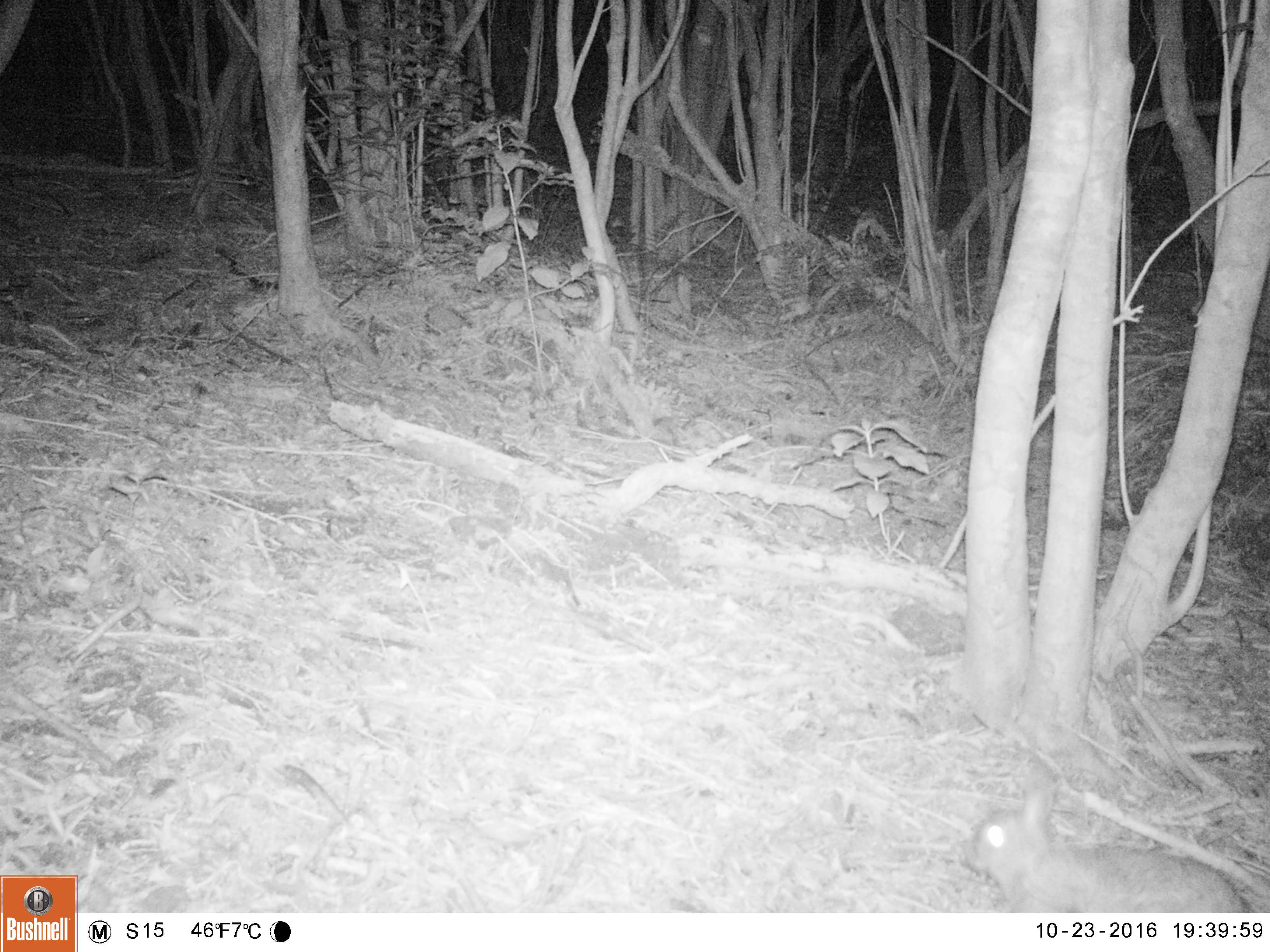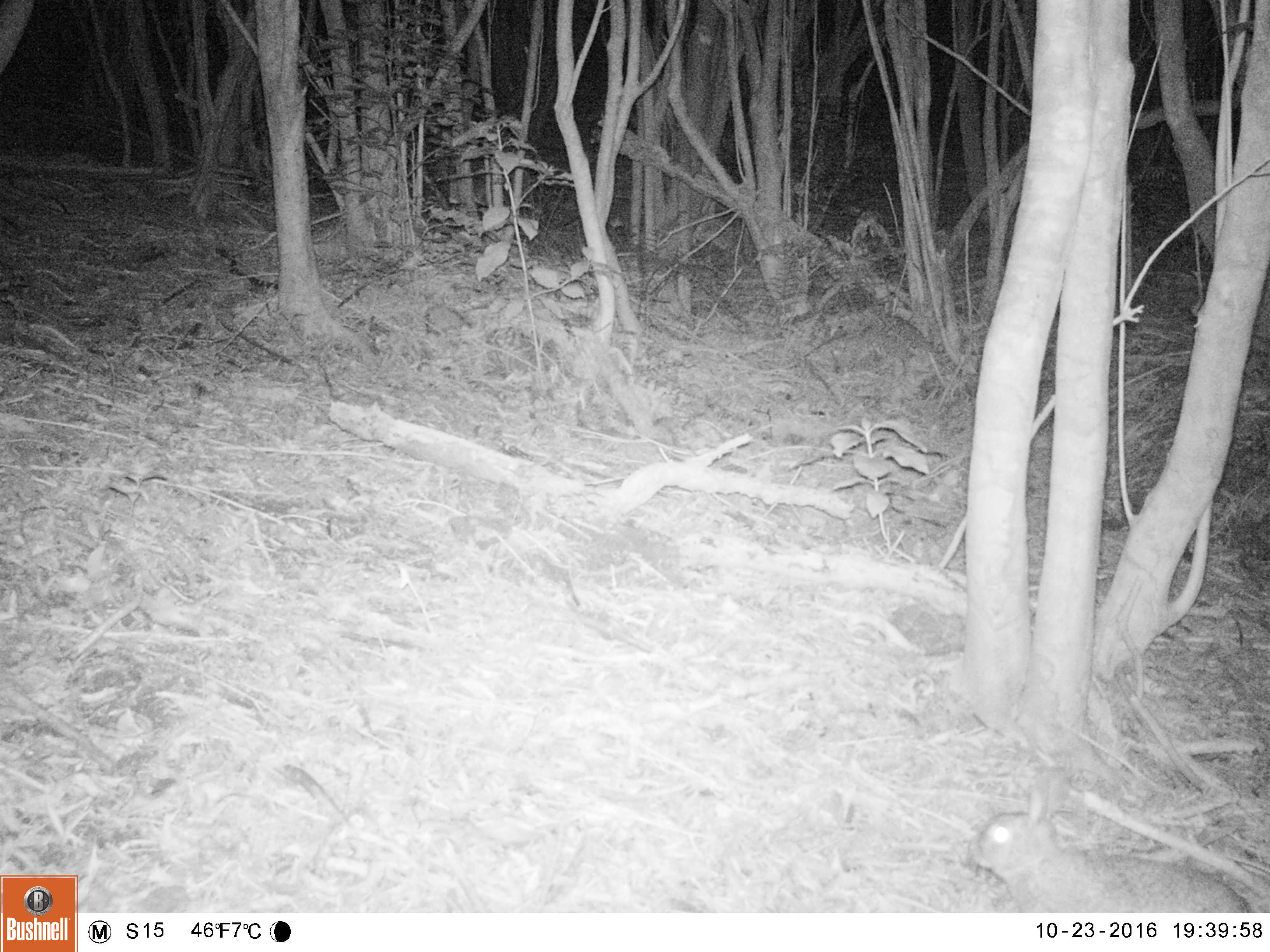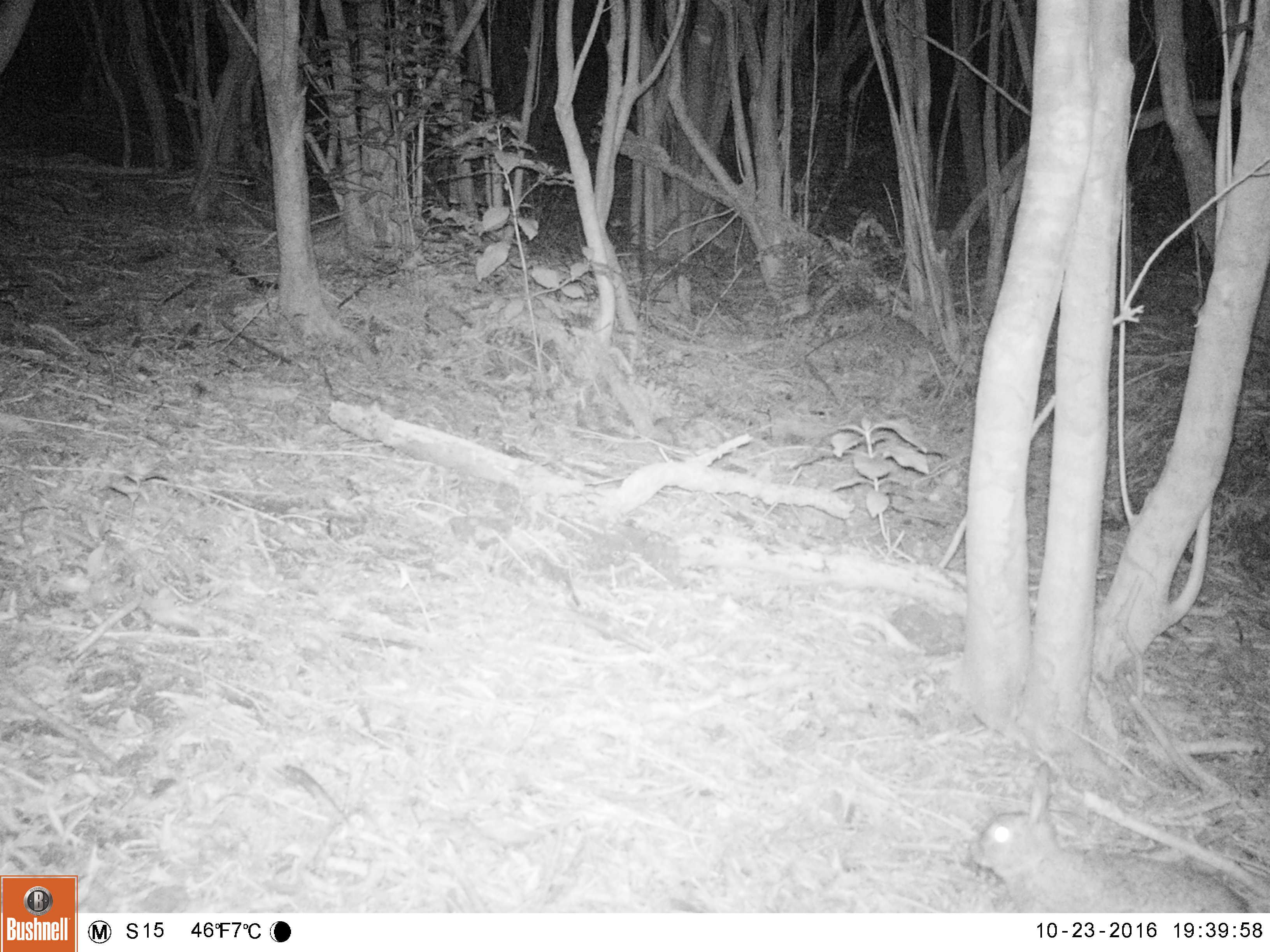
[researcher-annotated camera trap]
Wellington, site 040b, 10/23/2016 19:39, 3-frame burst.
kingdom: Animalia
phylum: Chordata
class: Mammalia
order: Lagomorpha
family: Leporidae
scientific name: Leporidae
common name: rabbit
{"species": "rabbit (Leporidae)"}